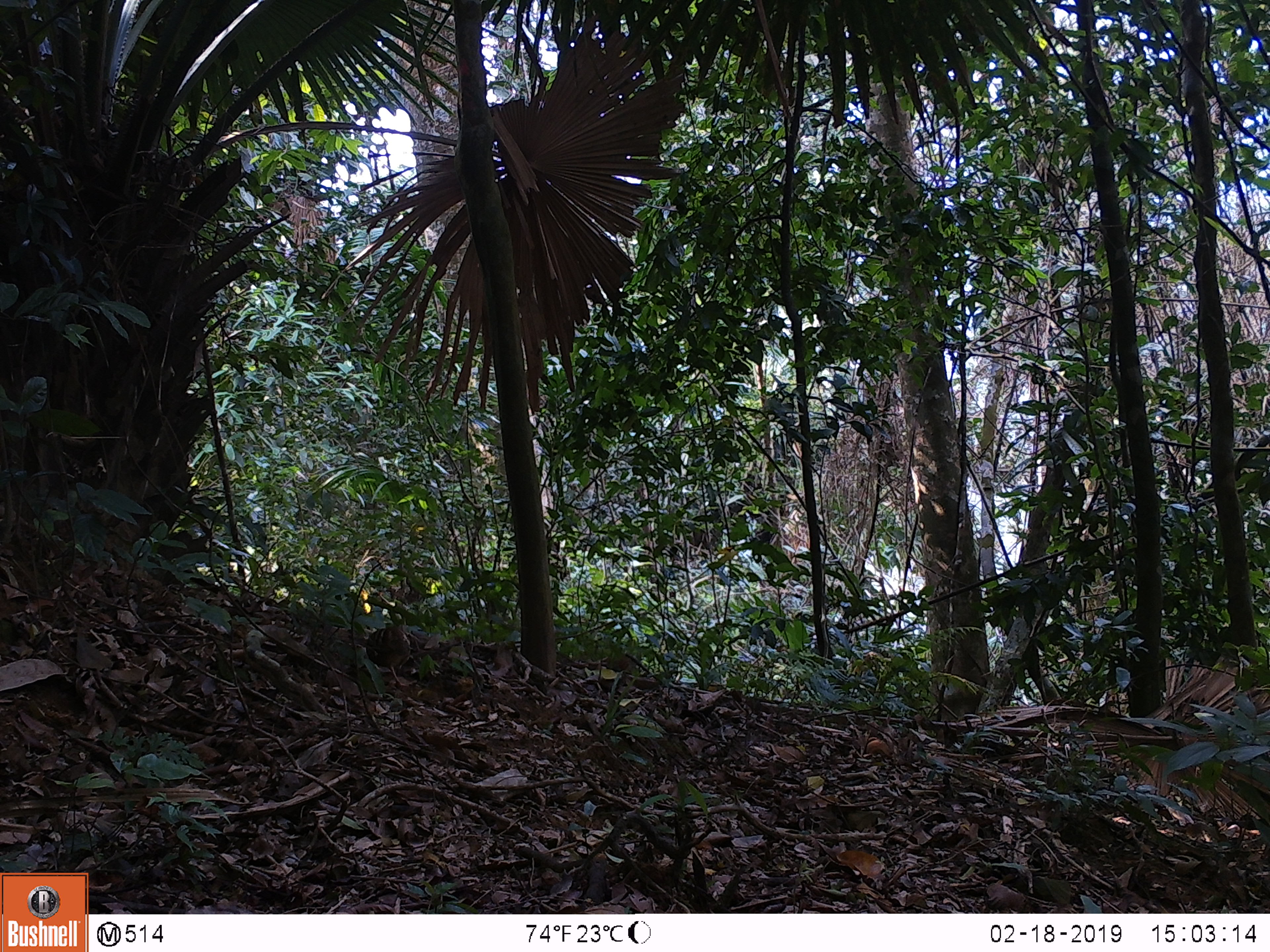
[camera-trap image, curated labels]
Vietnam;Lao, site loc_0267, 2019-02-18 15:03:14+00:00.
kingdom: Animalia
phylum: Chordata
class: Aves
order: Galliformes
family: Phasianidae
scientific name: Phasianidae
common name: partridge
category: unidentified partridge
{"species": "unidentified partridge (partridge) (Phasianidae)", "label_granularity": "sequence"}